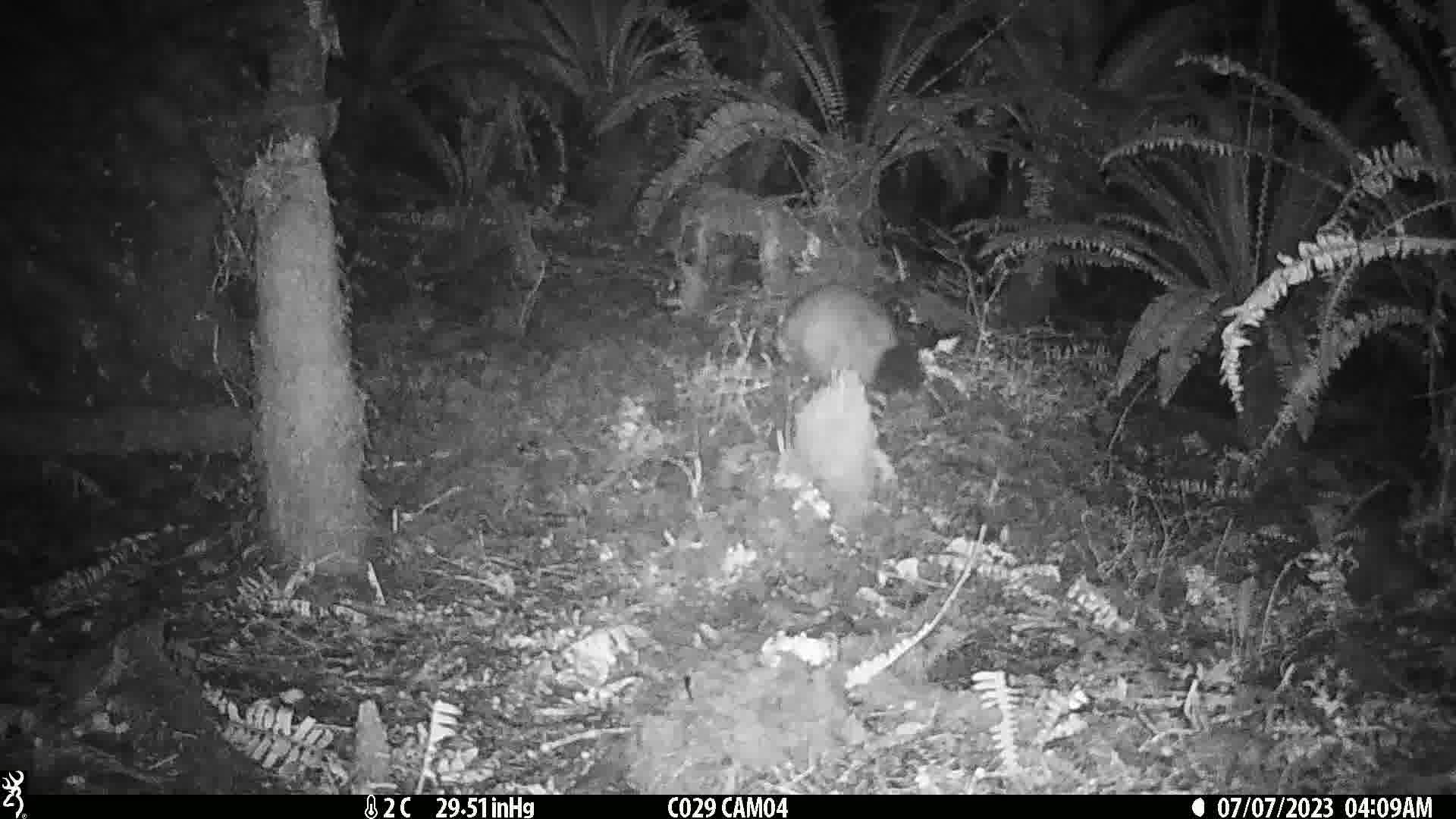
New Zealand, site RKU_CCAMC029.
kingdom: Animalia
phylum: Chordata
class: Mammalia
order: Diprotodontia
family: Phalangeridae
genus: Trichosurus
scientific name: Trichosurus vulpecula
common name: common brushtail possum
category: possum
Possum (common brushtail possum) (Trichosurus vulpecula).